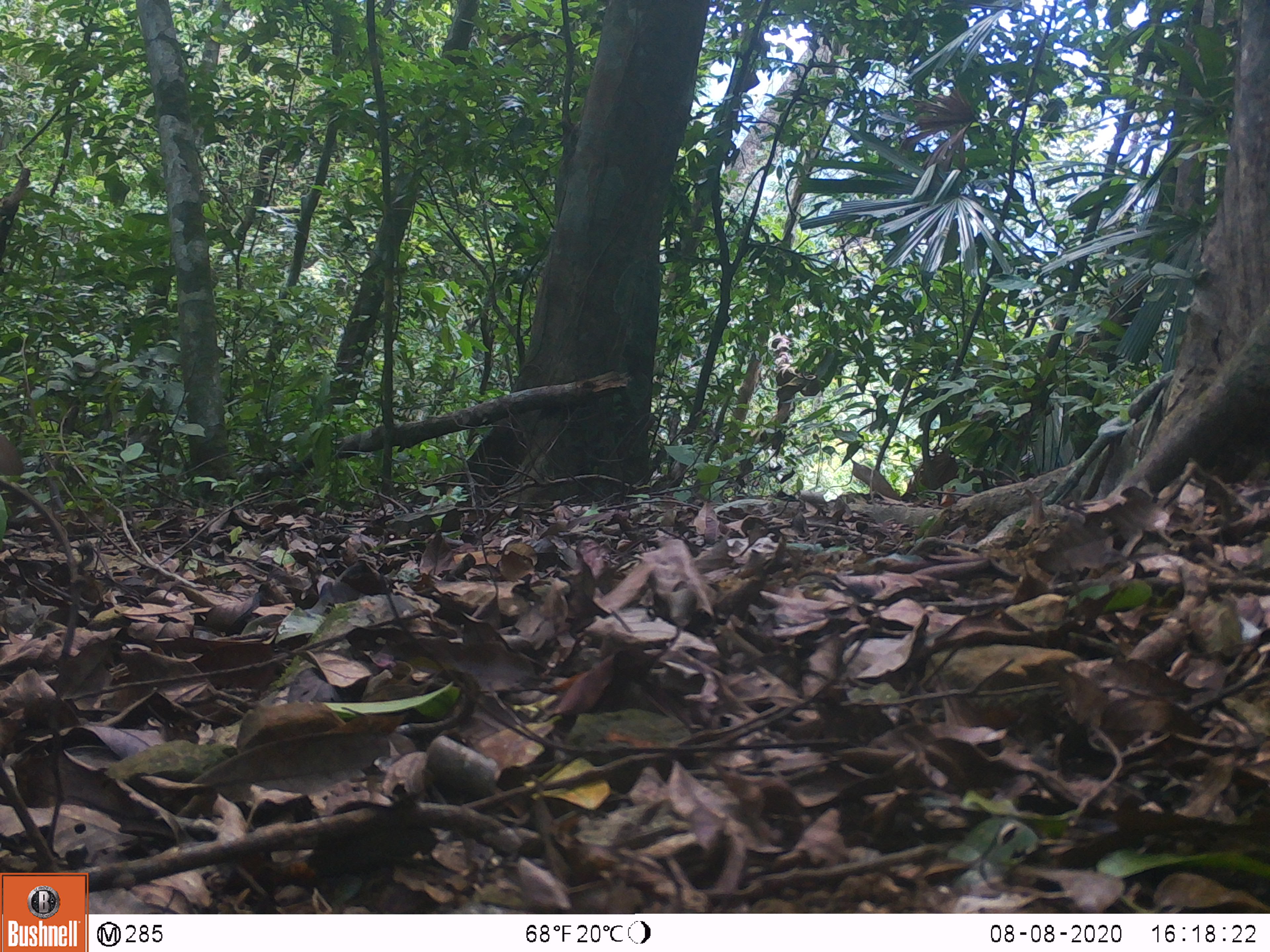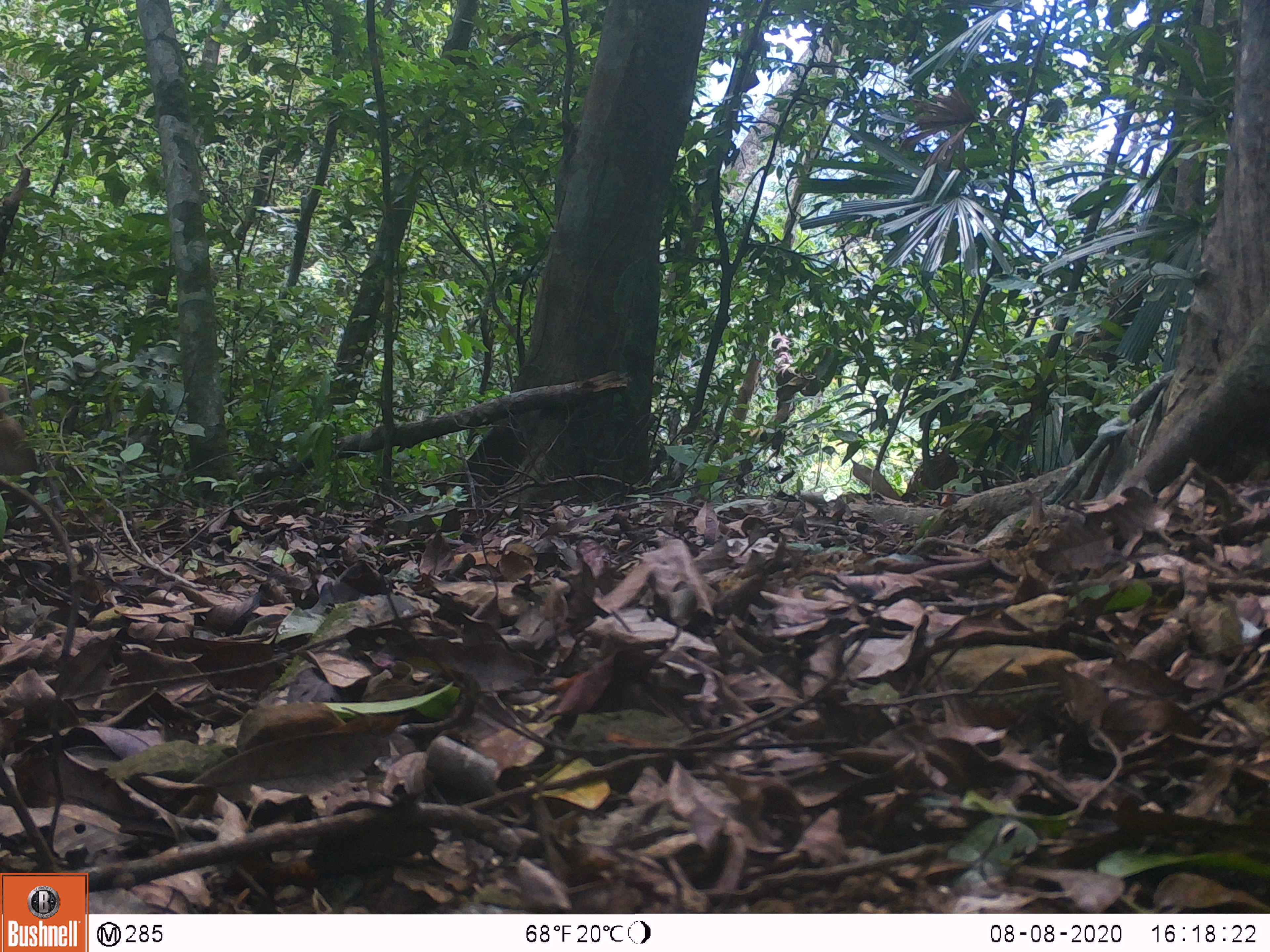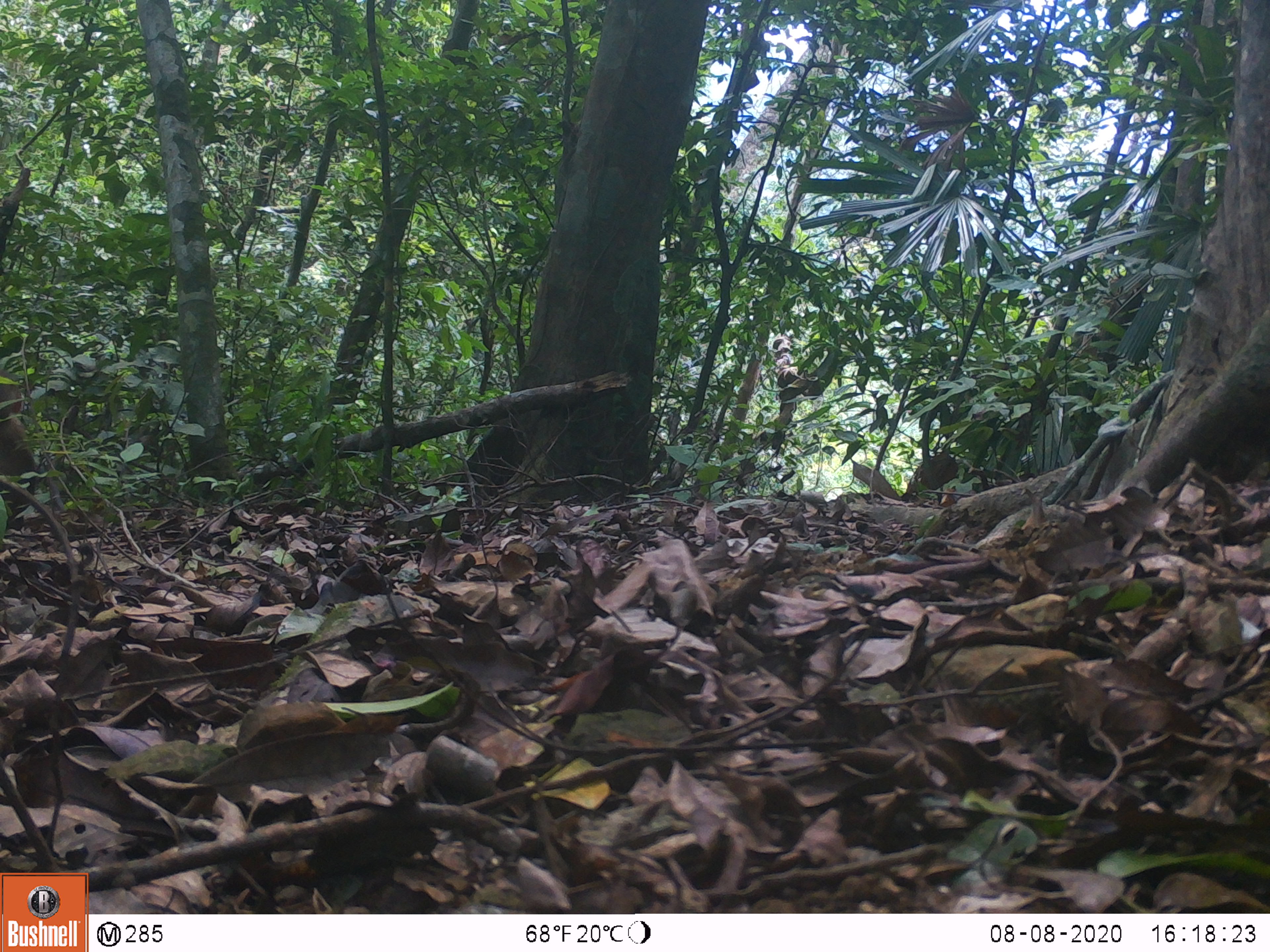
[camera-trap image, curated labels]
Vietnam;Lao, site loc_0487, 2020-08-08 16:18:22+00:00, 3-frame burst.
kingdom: Animalia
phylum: Chordata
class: Mammalia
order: Primates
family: Cercopithecidae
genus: Macaca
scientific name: Macaca nemestrina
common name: pig-tailed macaque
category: pig tailed macaque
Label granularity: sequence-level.